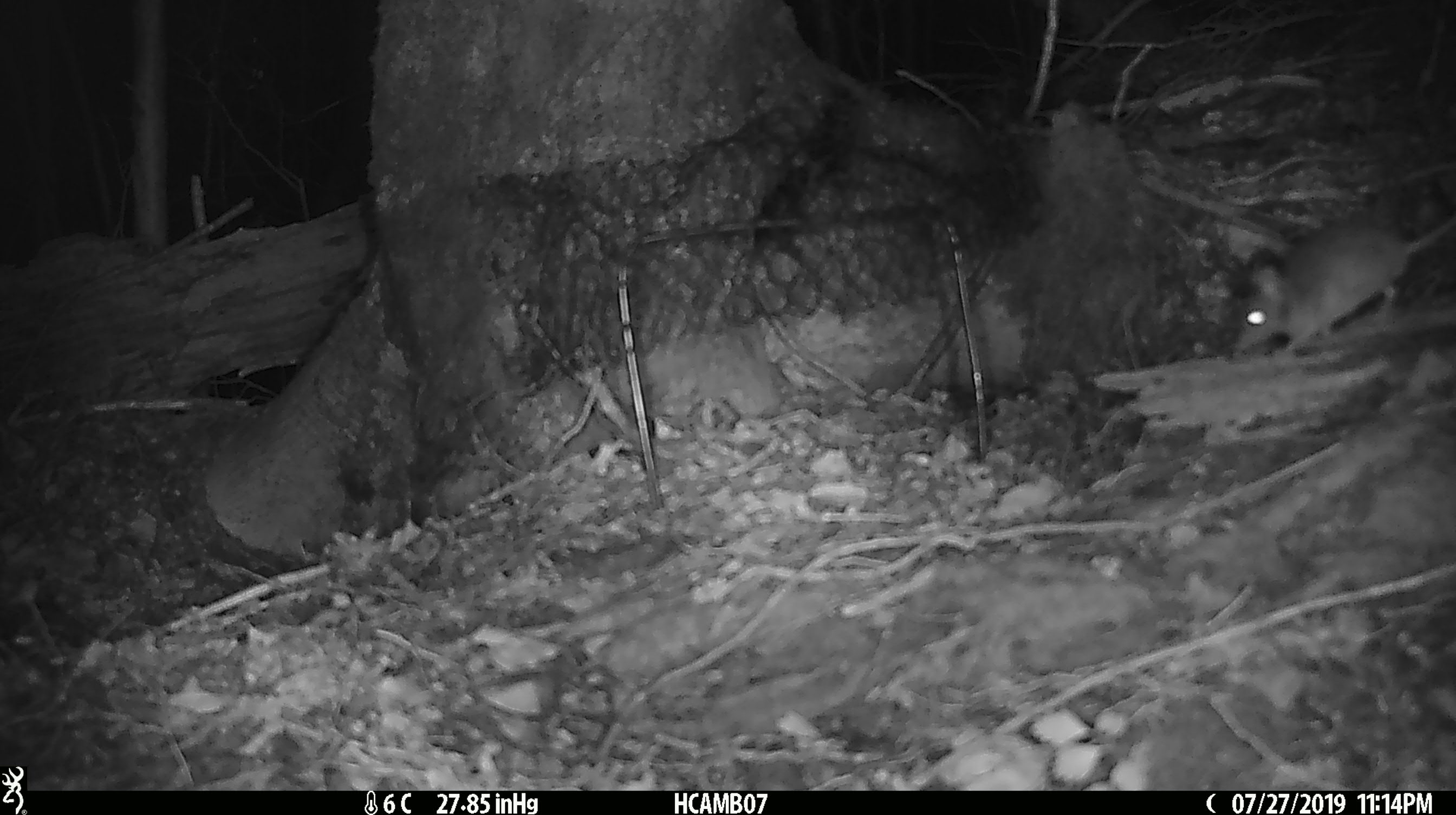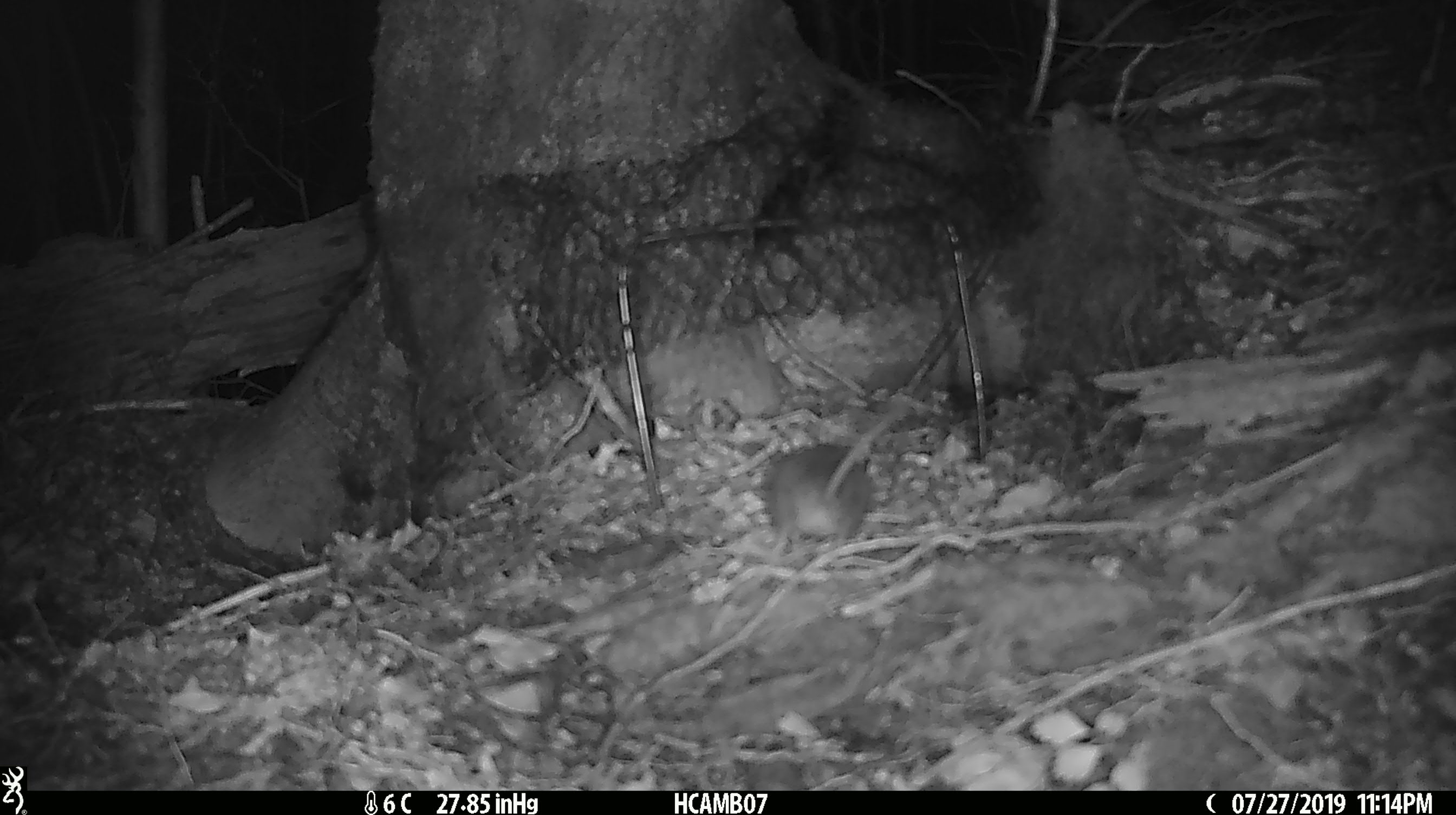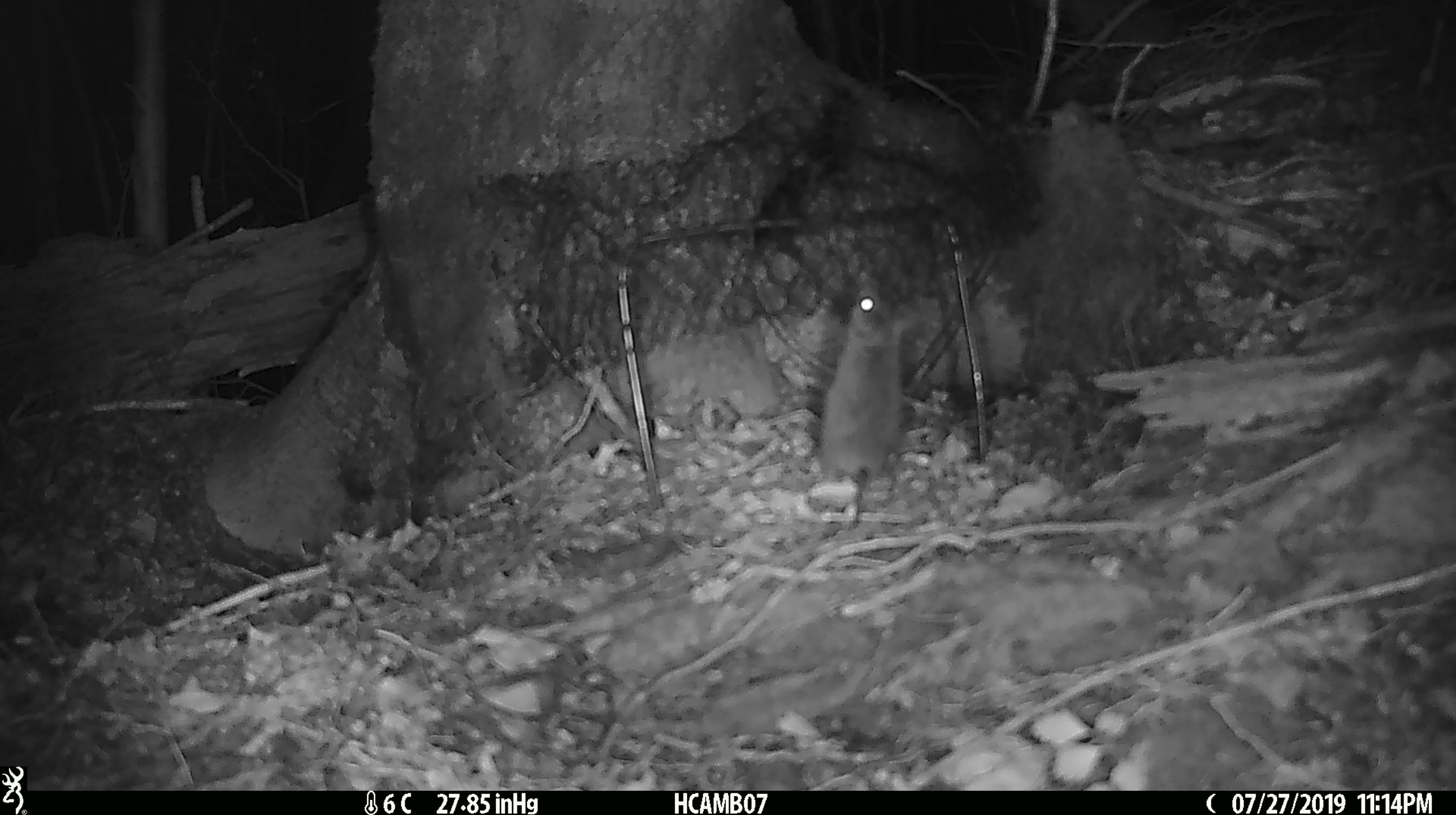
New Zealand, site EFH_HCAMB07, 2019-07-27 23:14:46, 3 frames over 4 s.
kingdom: Animalia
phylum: Chordata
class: Mammalia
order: Rodentia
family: Muridae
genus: Mus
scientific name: Mus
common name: mouse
Mouse (Mus).